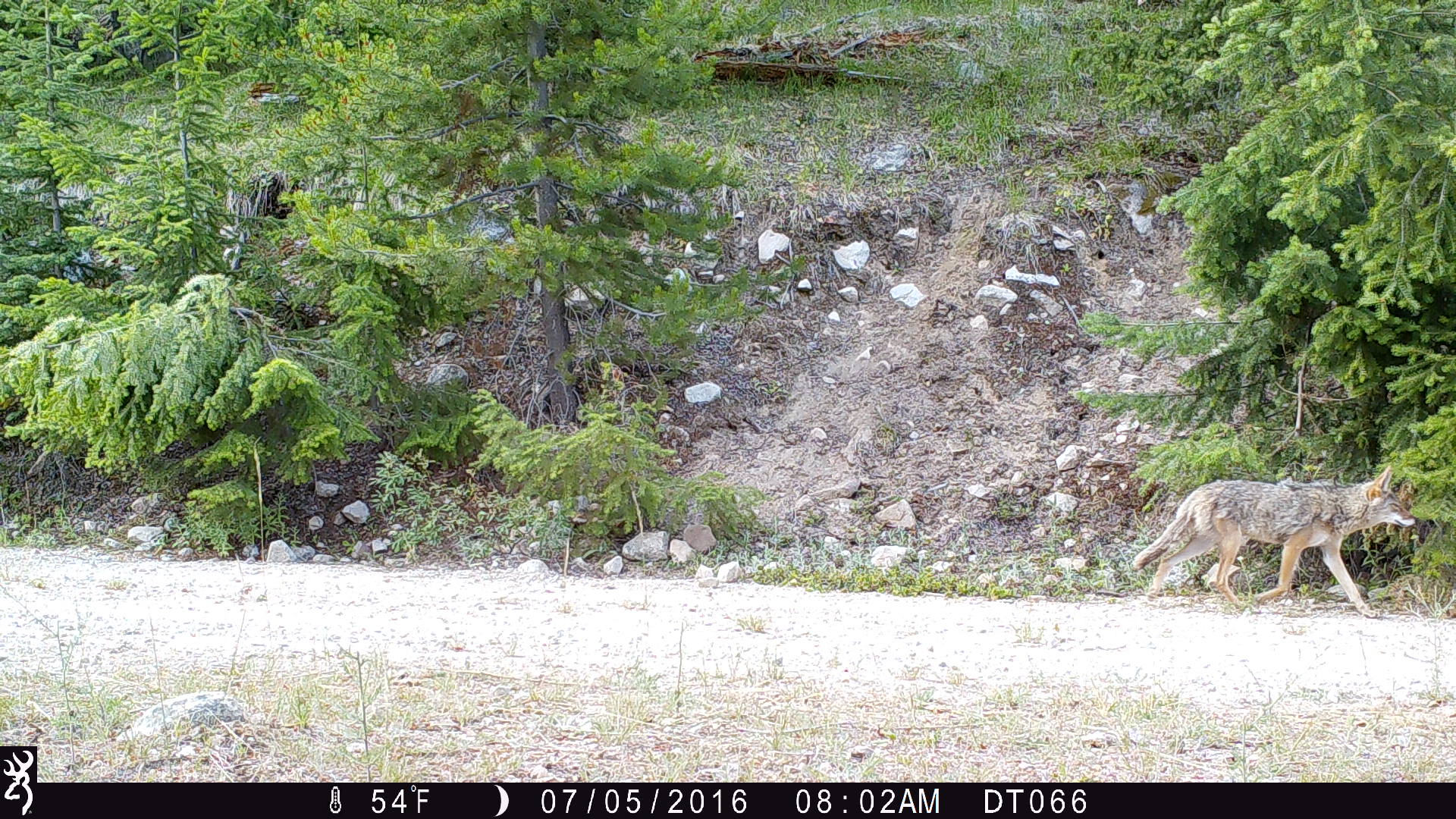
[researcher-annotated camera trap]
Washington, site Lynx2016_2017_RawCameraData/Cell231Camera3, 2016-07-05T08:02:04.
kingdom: Animalia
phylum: Chordata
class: Mammalia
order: Carnivora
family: Canidae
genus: Canis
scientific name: Canis latrans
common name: coyote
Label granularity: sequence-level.